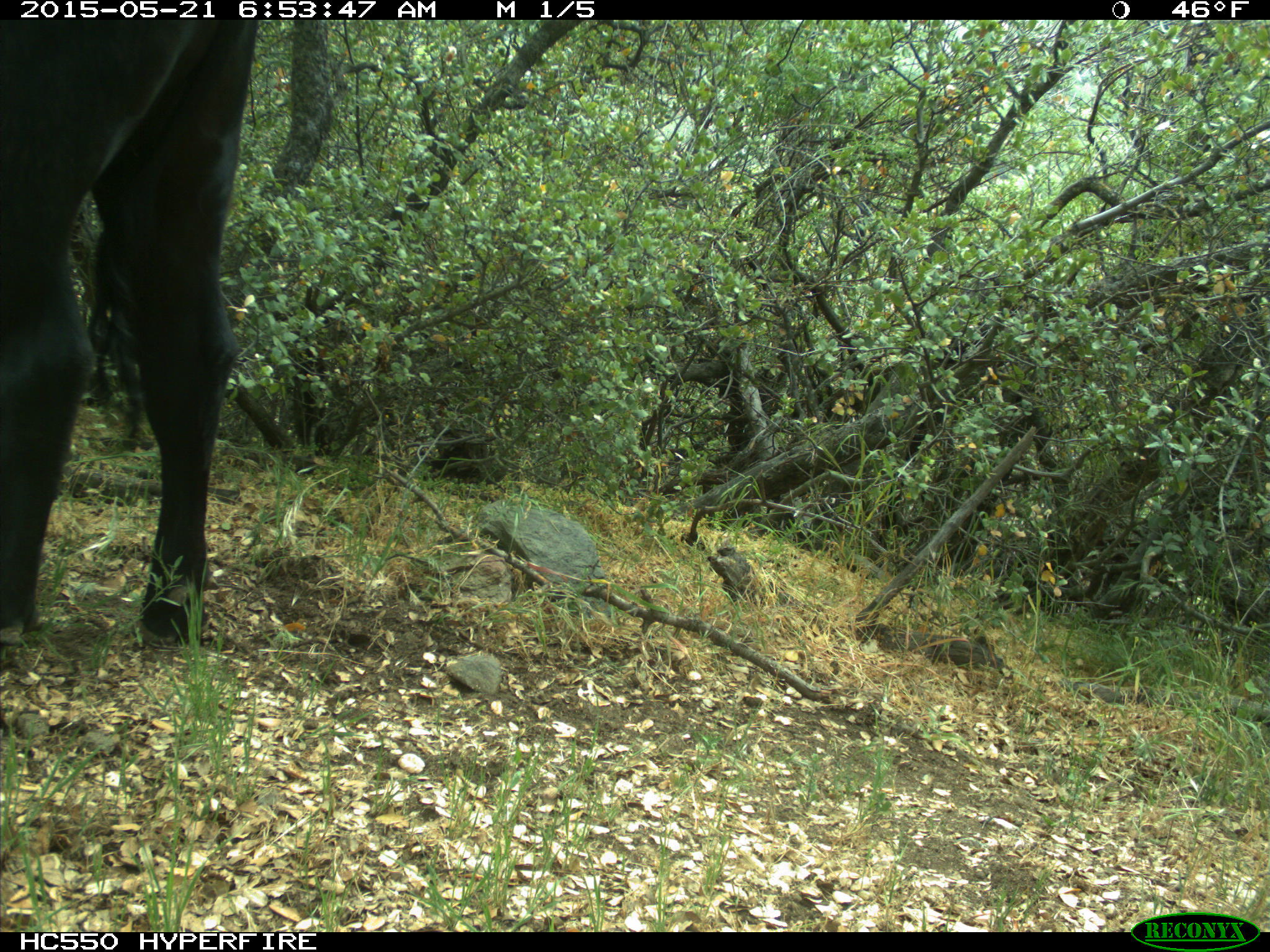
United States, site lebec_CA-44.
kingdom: Animalia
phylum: Chordata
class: Mammalia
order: Artiodactyla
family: Bovidae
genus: Bos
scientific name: Bos taurus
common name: domestic cow